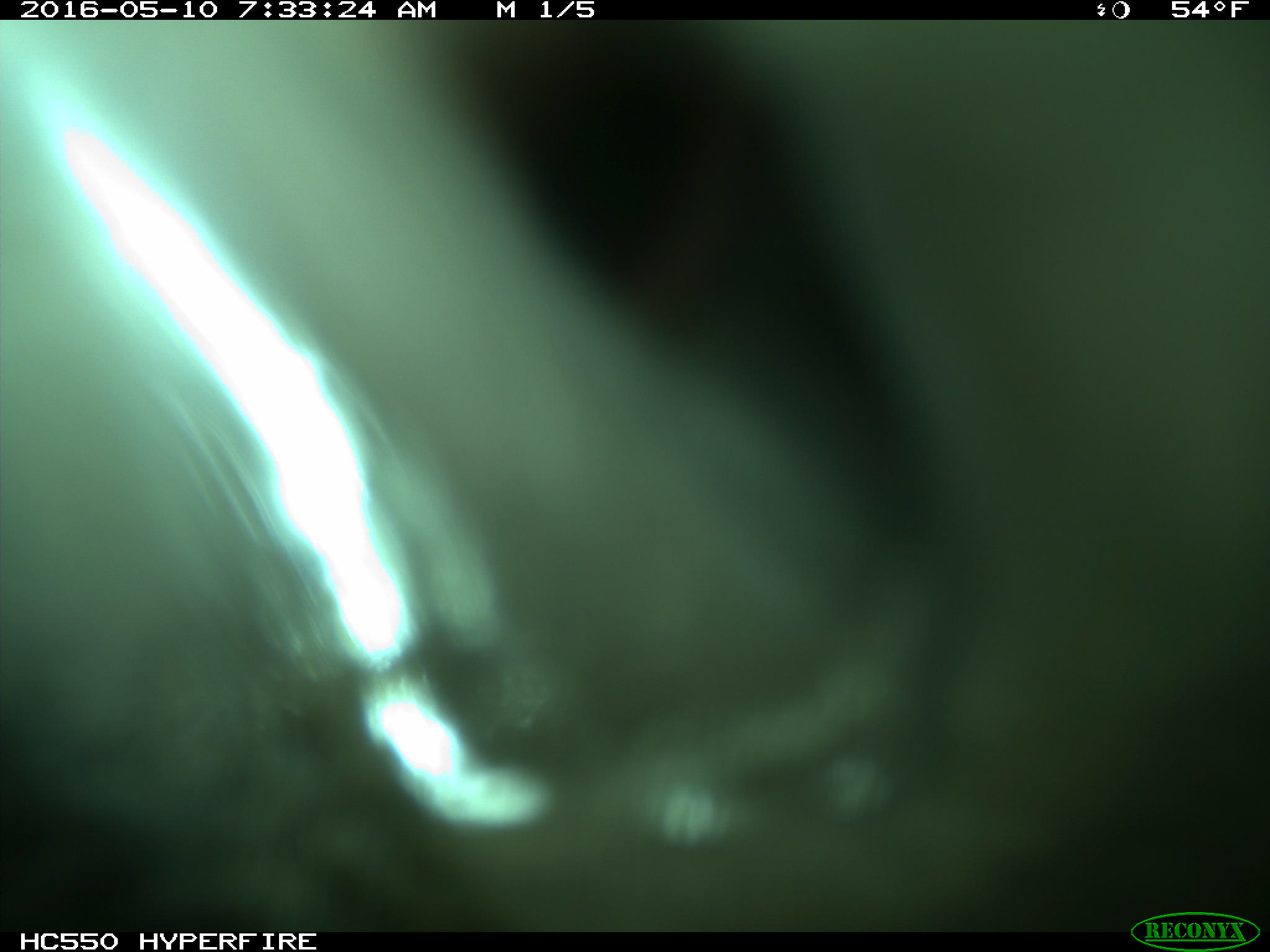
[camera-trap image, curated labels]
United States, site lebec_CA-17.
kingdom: Animalia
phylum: Chordata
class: Mammalia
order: Artiodactyla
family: Bovidae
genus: Bos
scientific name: Bos taurus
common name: domestic cow